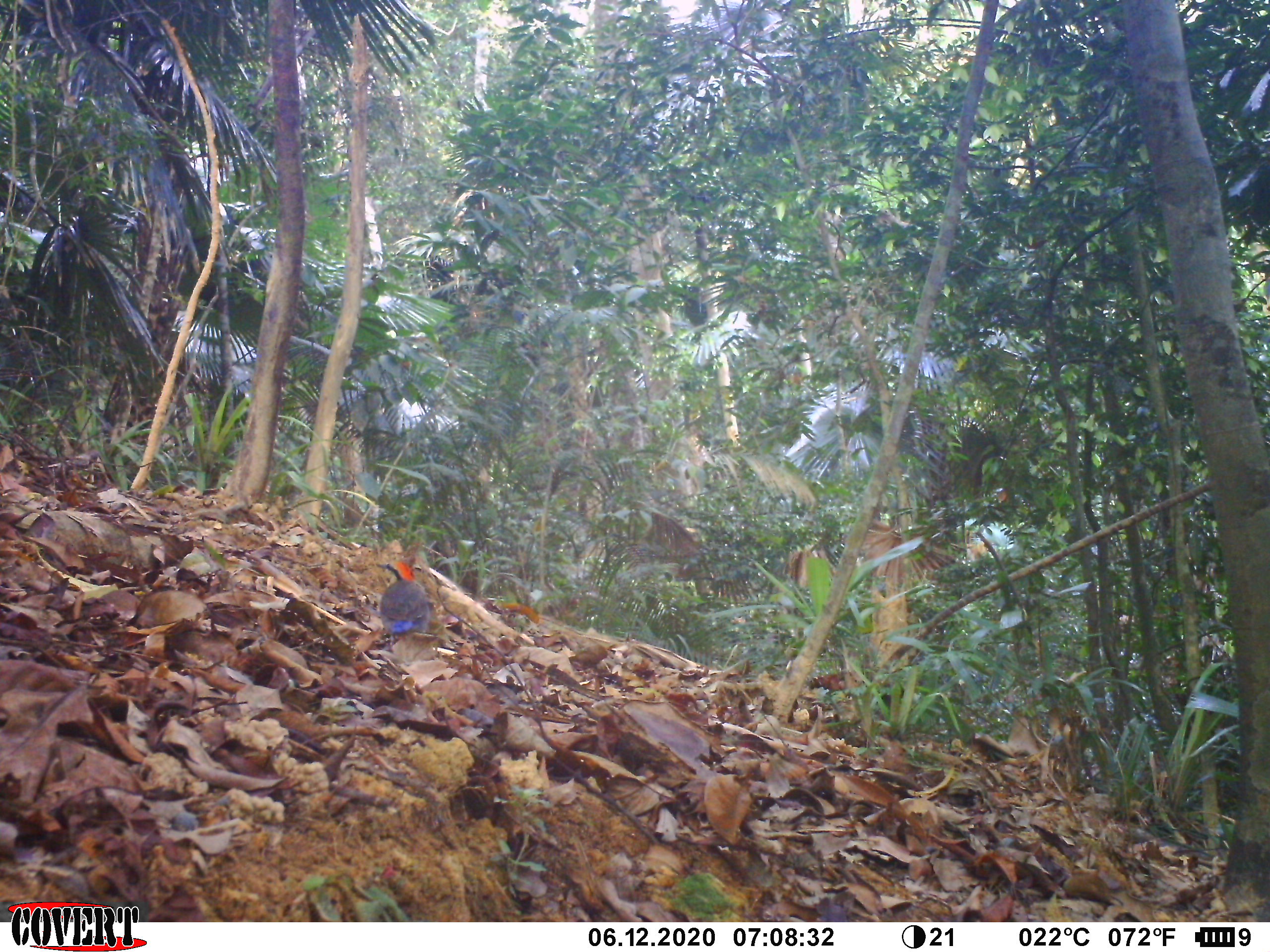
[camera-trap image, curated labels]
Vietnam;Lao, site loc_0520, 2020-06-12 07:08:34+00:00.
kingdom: Animalia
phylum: Chordata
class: Aves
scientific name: Aves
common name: bird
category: unidentified bird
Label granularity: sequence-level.